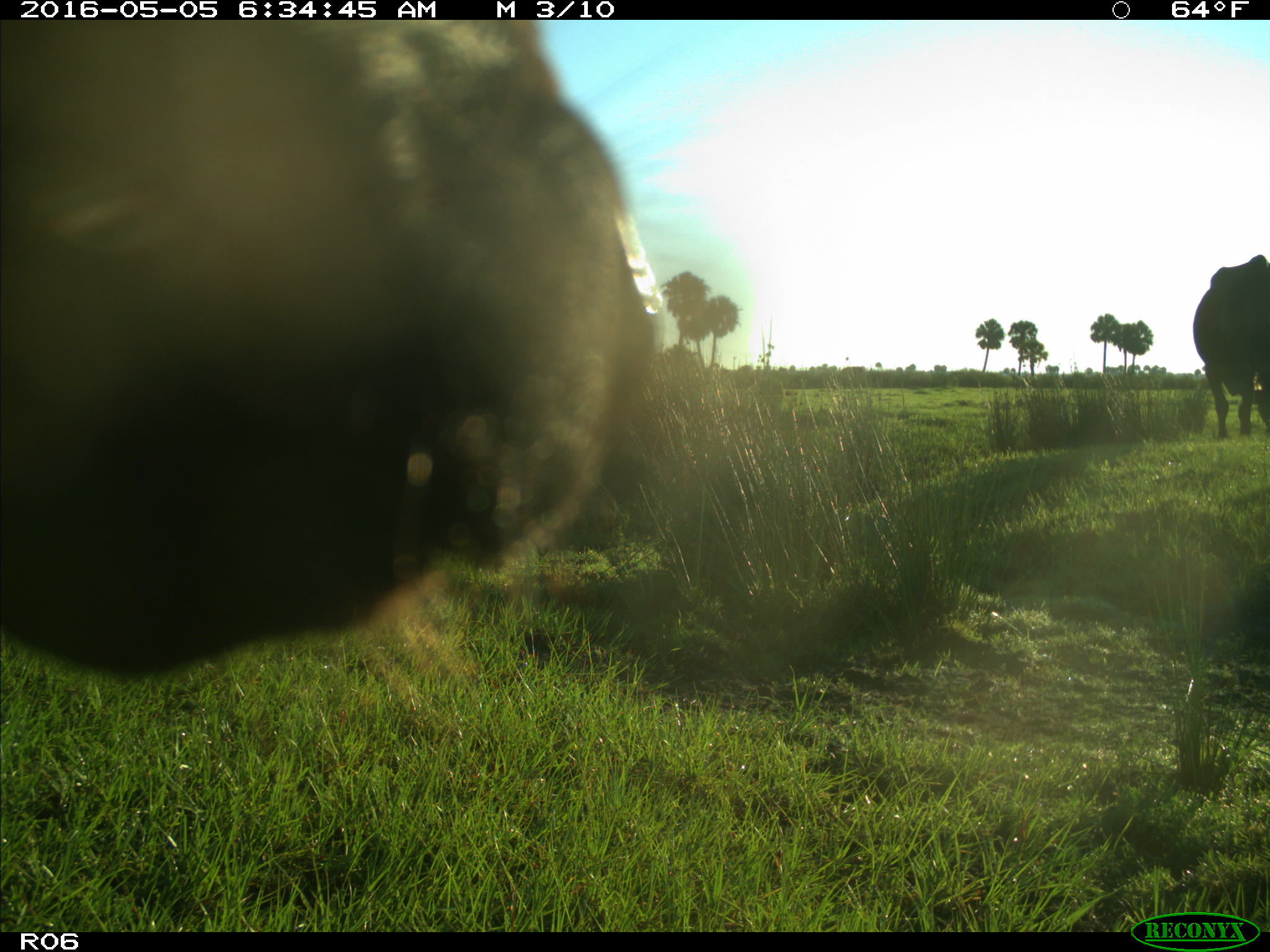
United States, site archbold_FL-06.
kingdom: Animalia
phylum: Chordata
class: Mammalia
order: Artiodactyla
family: Bovidae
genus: Bos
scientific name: Bos taurus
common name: domestic cow